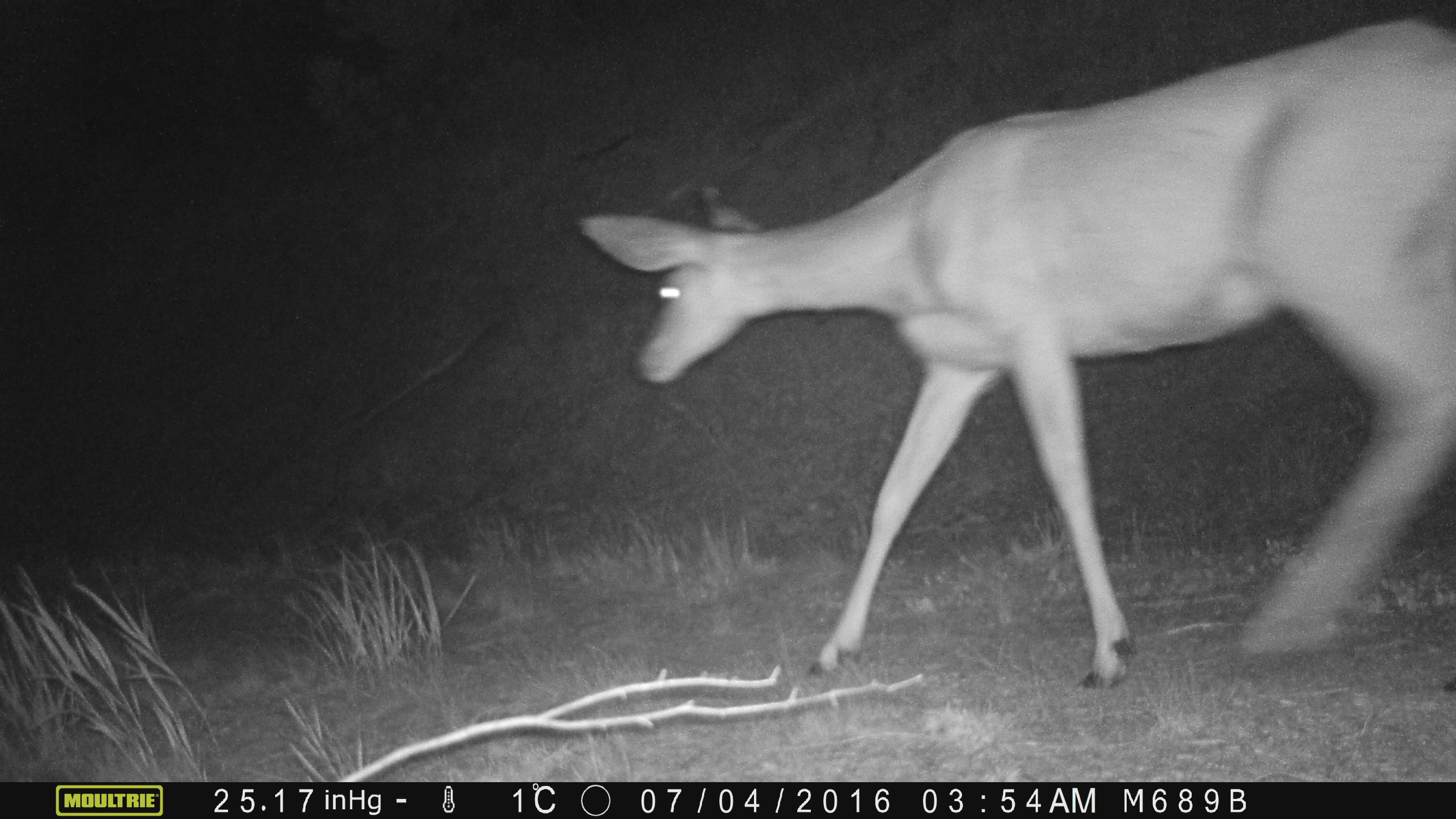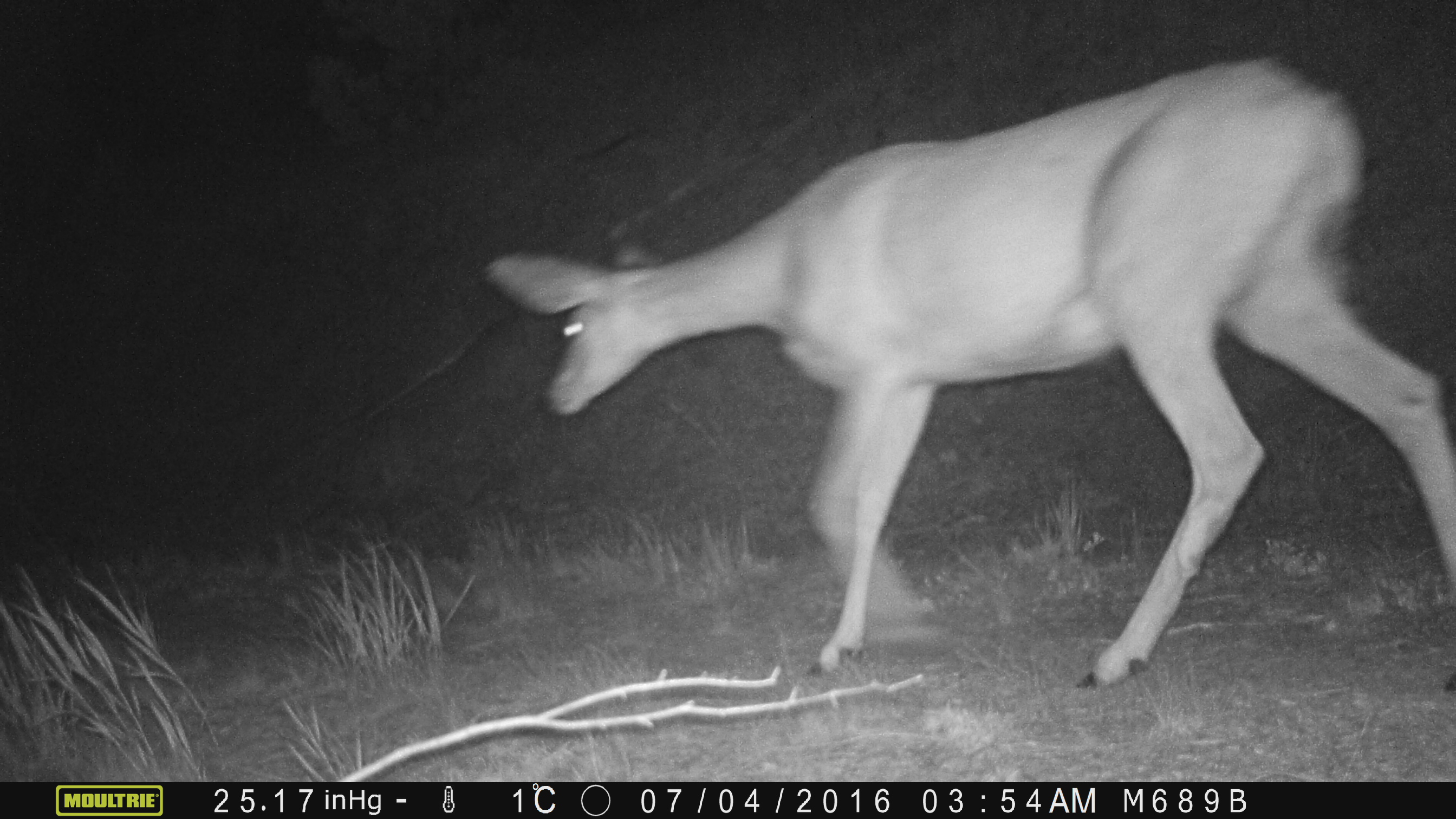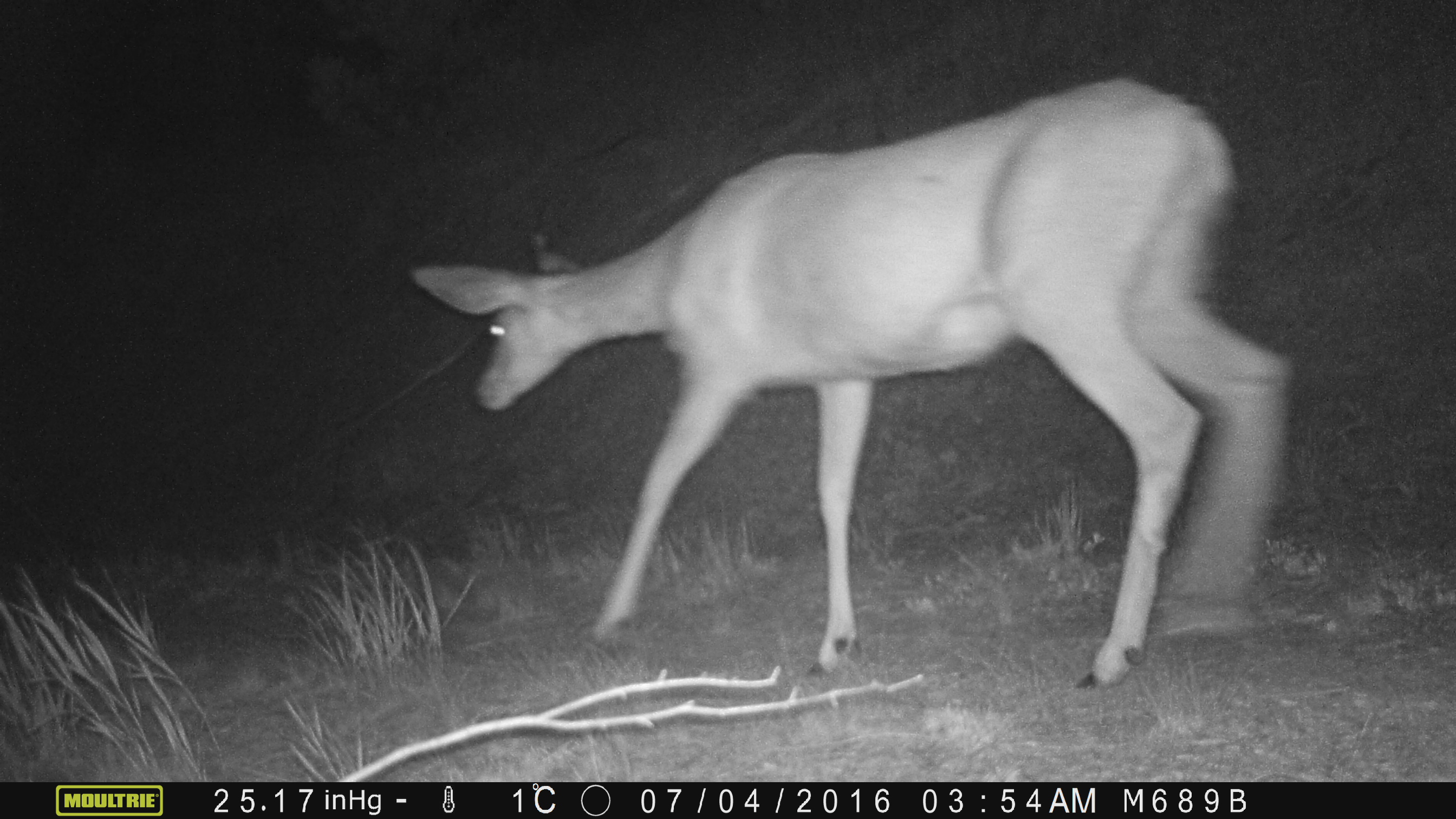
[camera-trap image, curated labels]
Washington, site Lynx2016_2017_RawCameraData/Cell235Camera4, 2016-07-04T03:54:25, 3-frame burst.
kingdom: Animalia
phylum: Chordata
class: Mammalia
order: Artiodactyla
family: Cervidae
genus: Odocoileus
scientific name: Odocoileus hemionus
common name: mule deer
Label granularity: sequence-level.